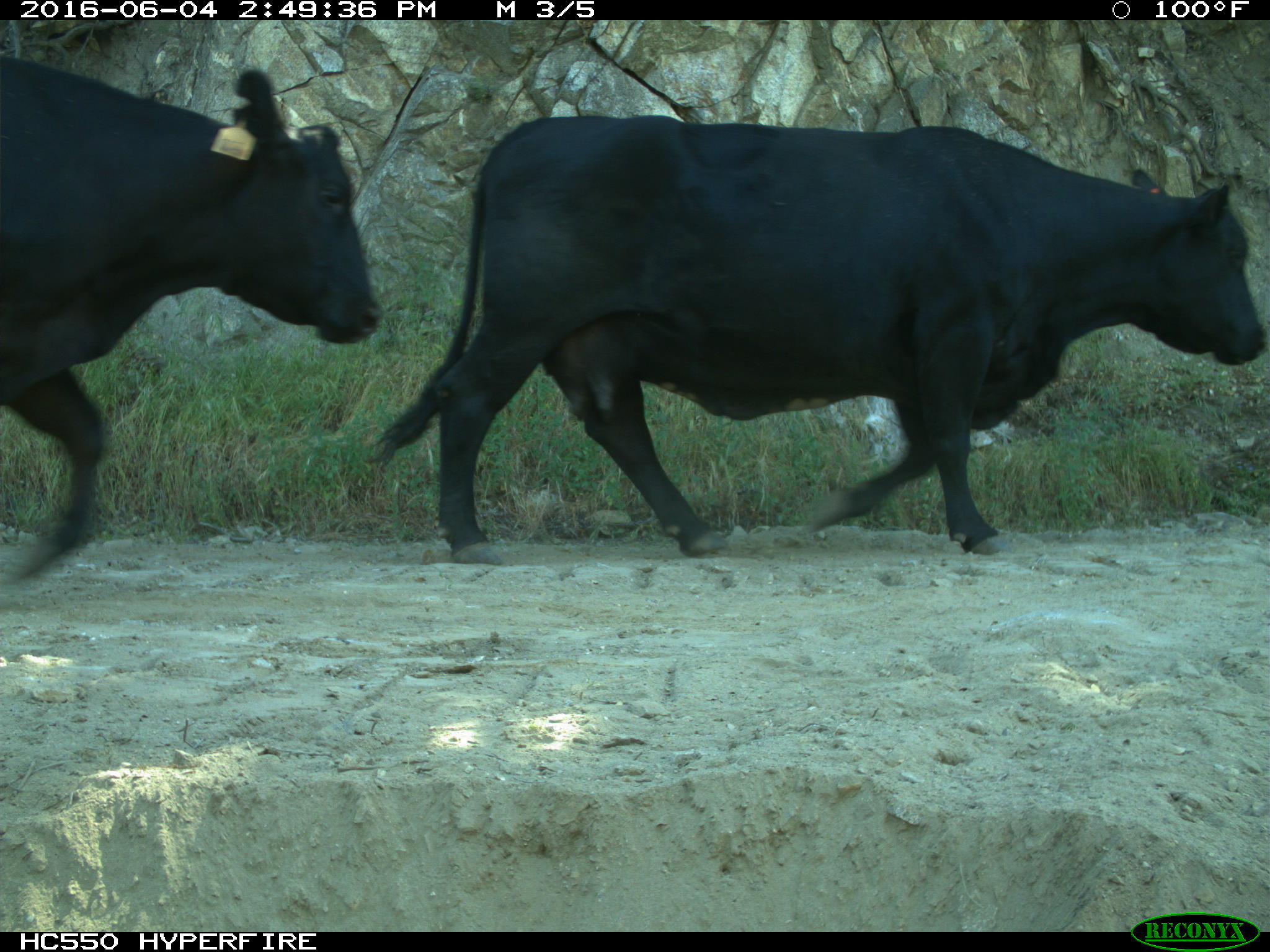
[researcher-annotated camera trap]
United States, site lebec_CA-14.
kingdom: Animalia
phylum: Chordata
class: Mammalia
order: Artiodactyla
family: Bovidae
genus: Bos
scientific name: Bos taurus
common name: domestic cow